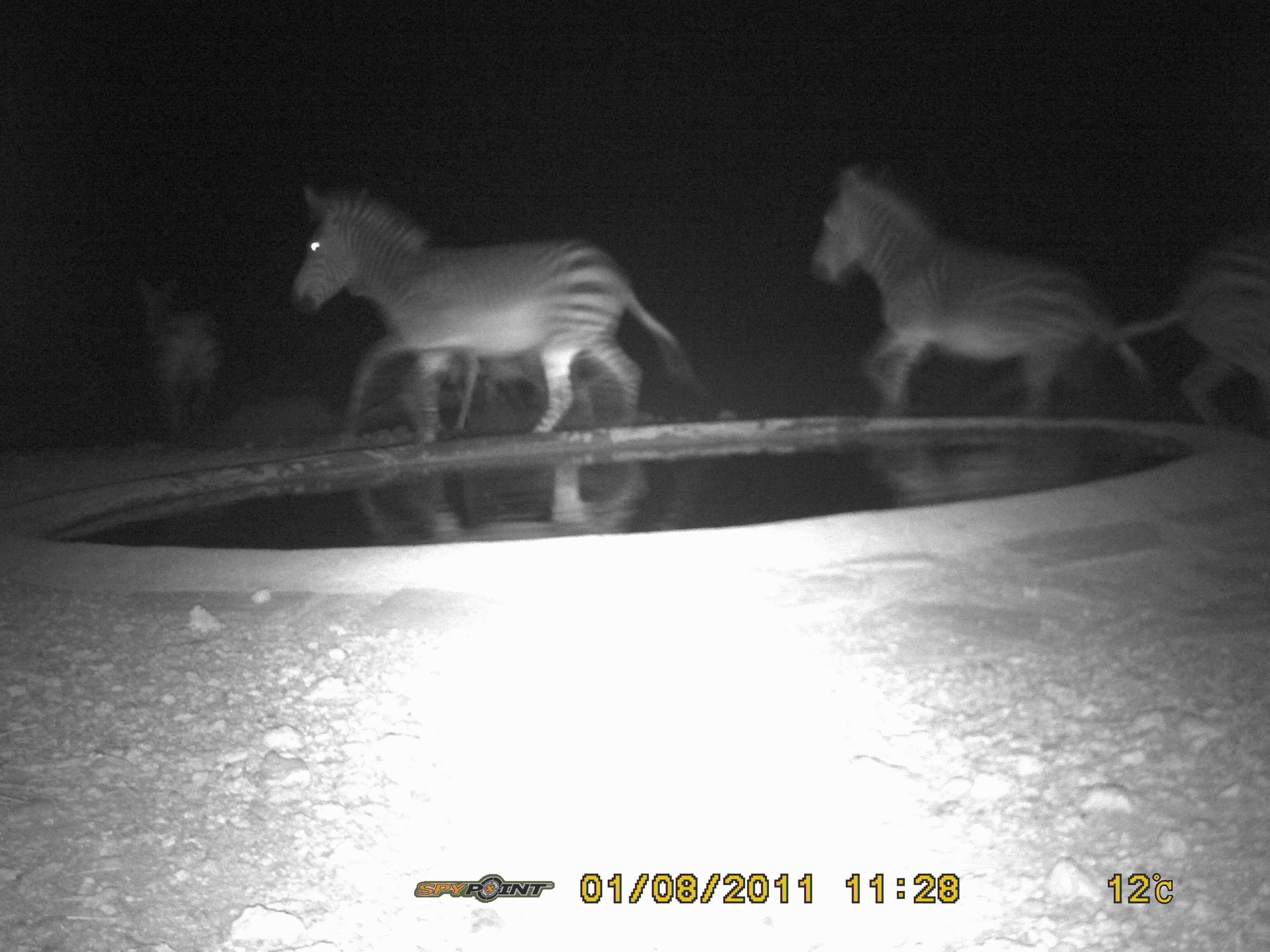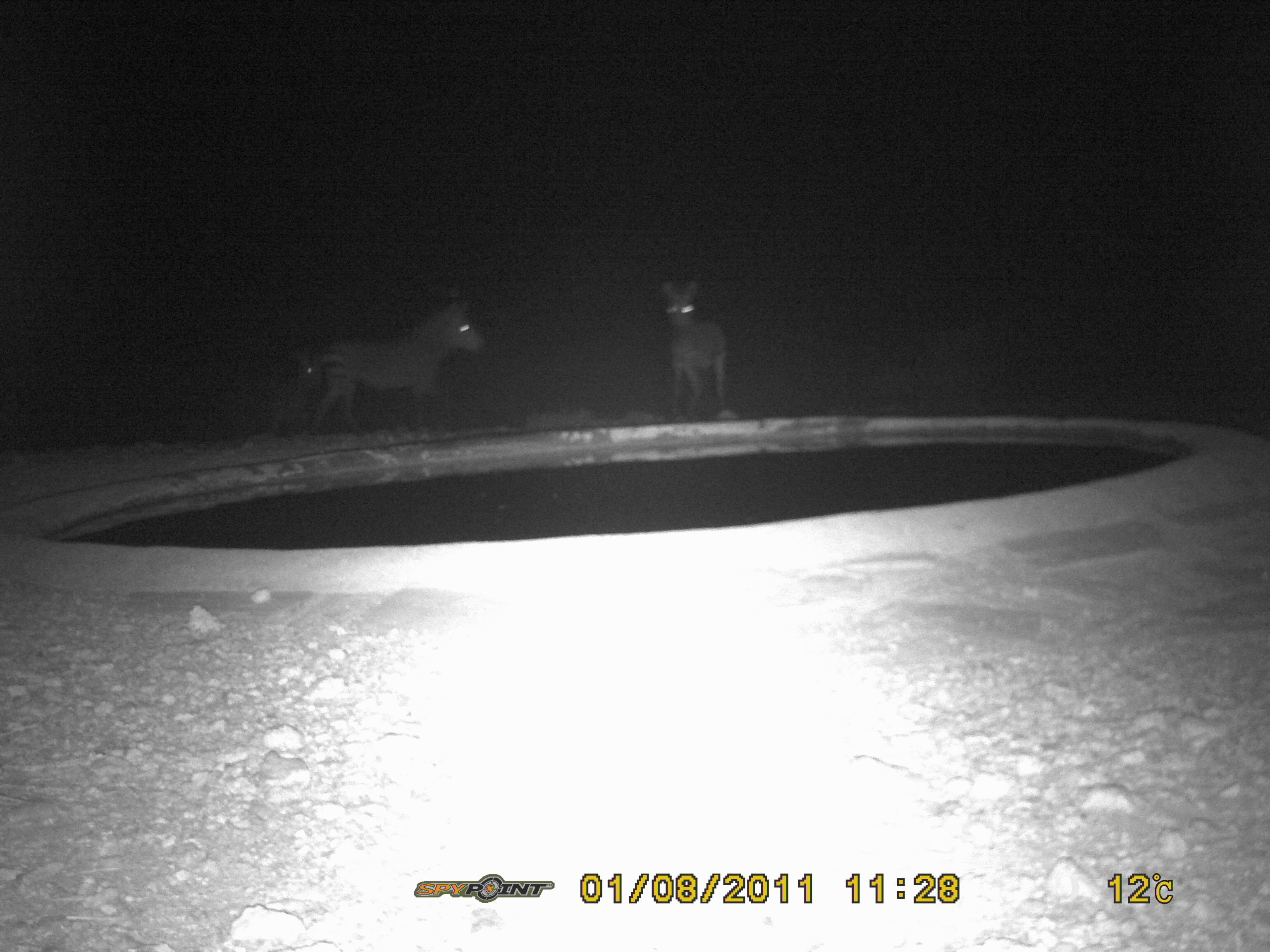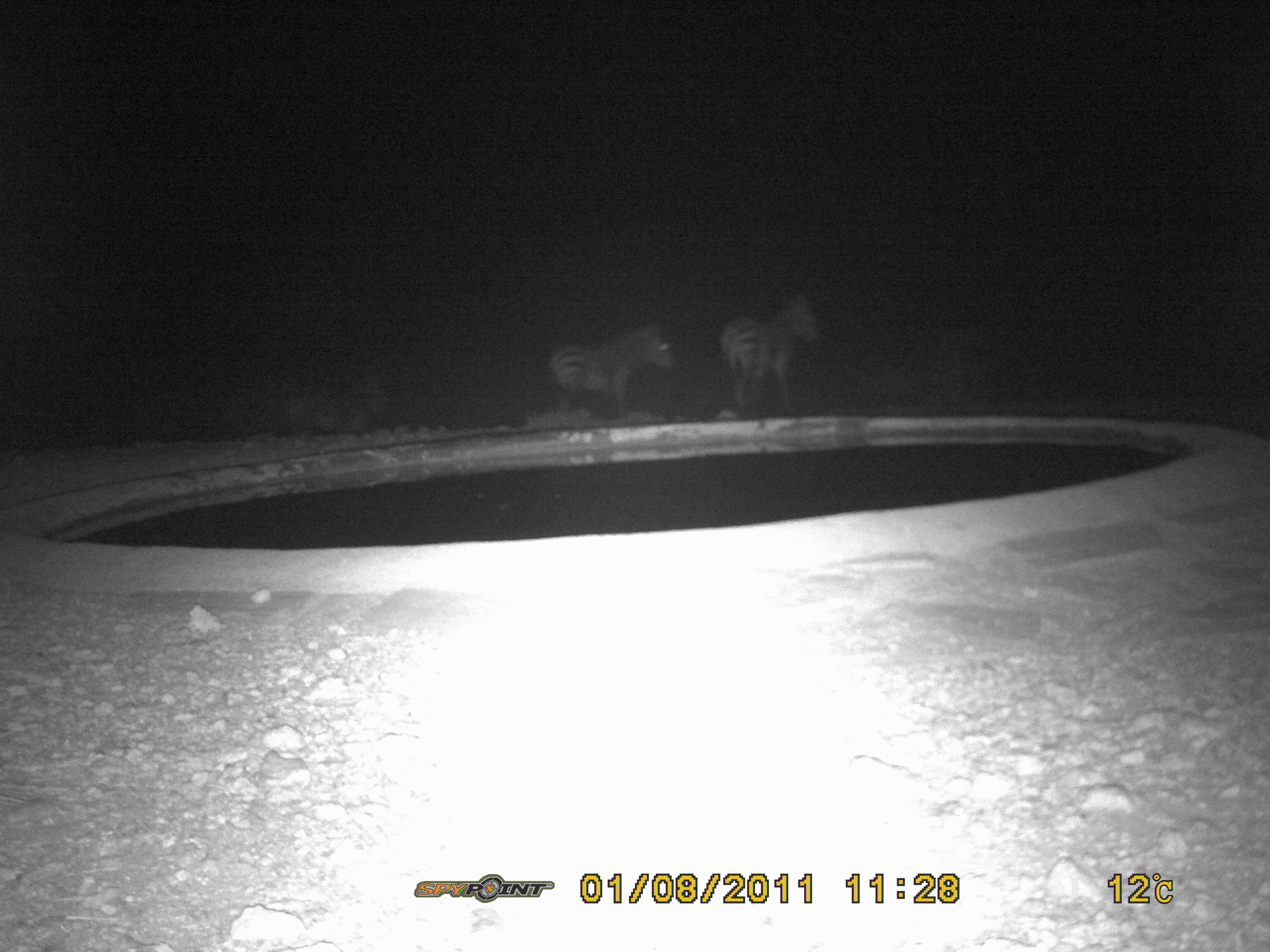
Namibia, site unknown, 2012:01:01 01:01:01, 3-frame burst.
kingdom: Animalia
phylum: Chordata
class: Mammalia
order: Perissodactyla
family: Equidae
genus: Equus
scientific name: Equus zebra hartmannae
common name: hartmann's mountain zebra